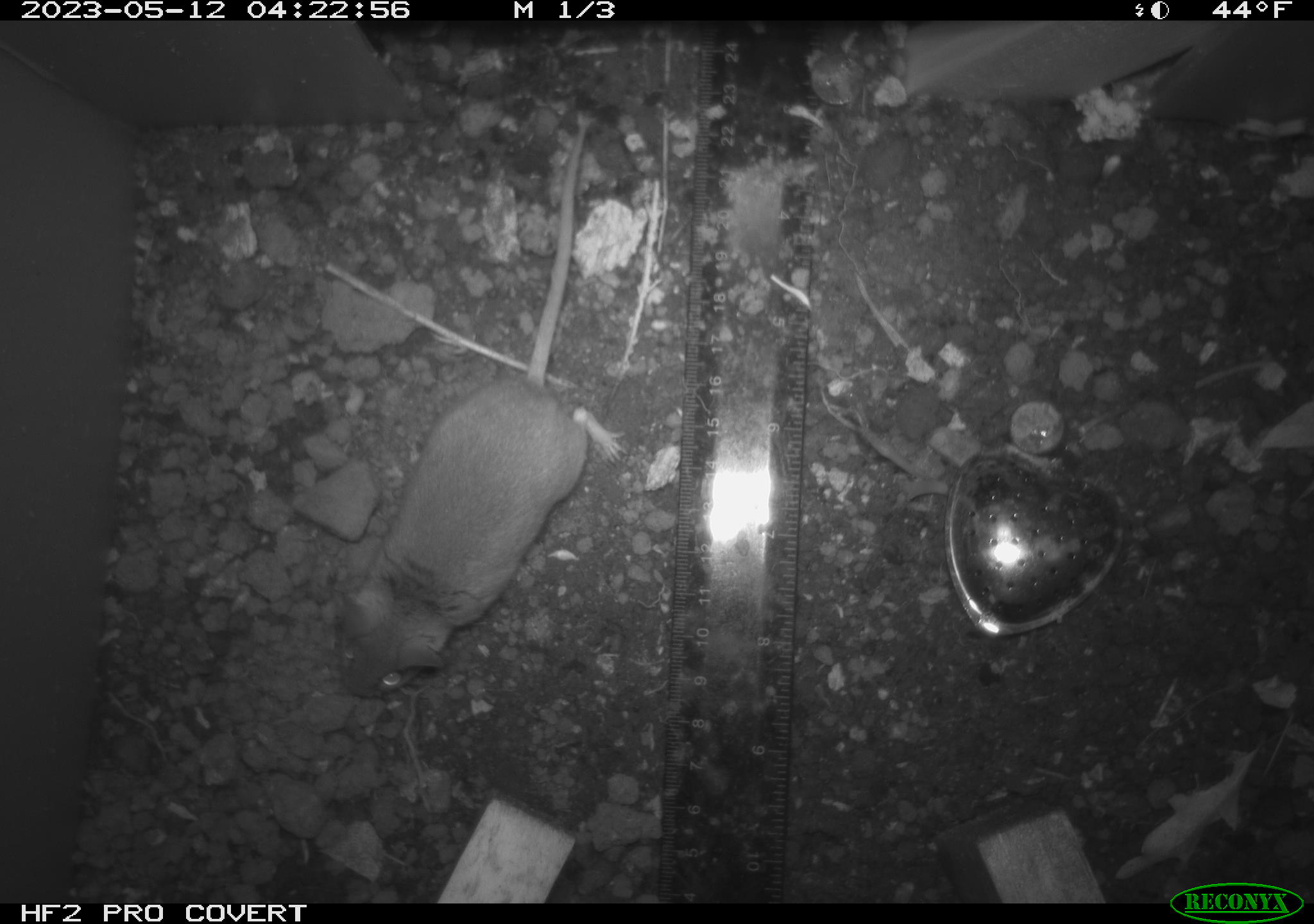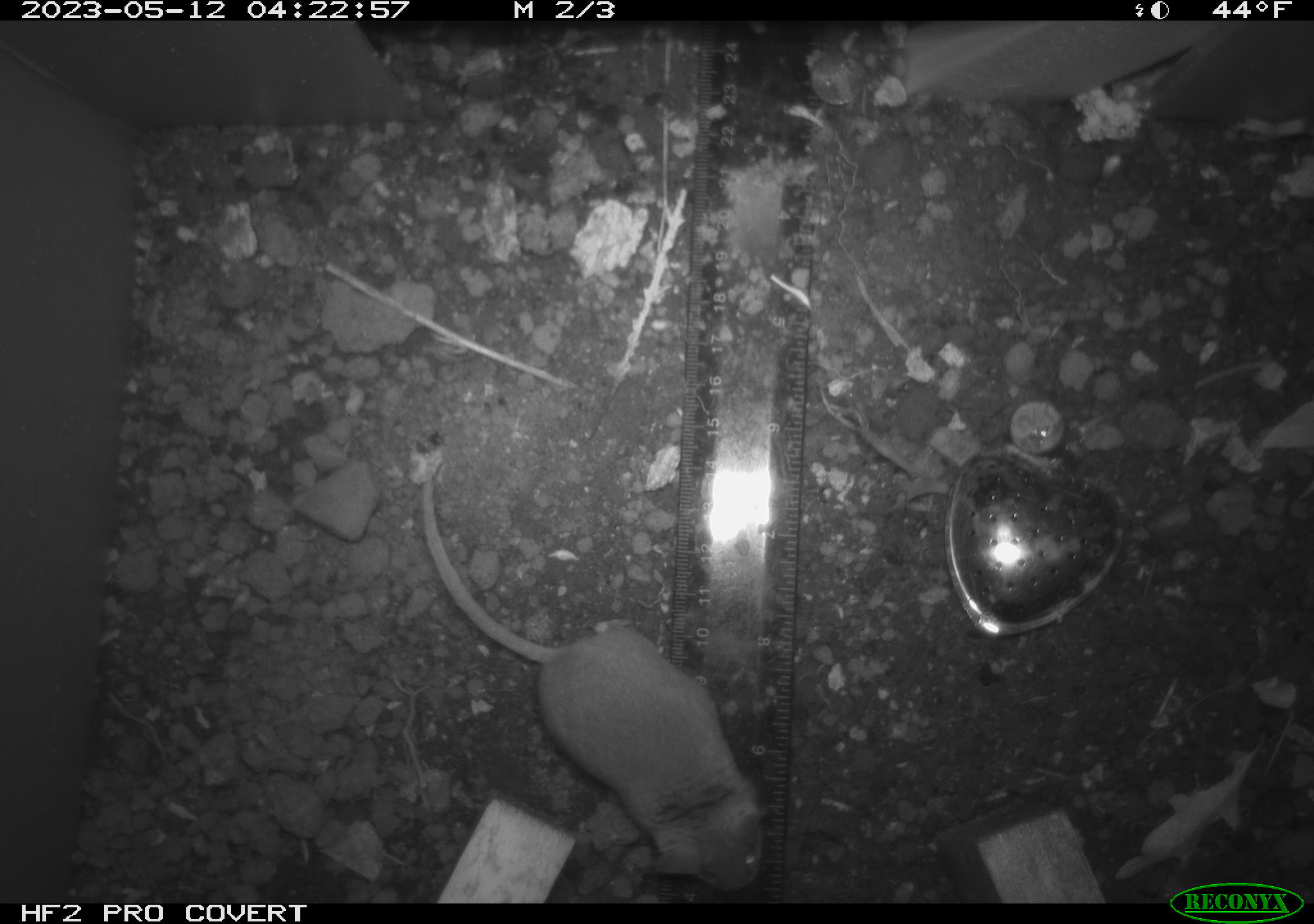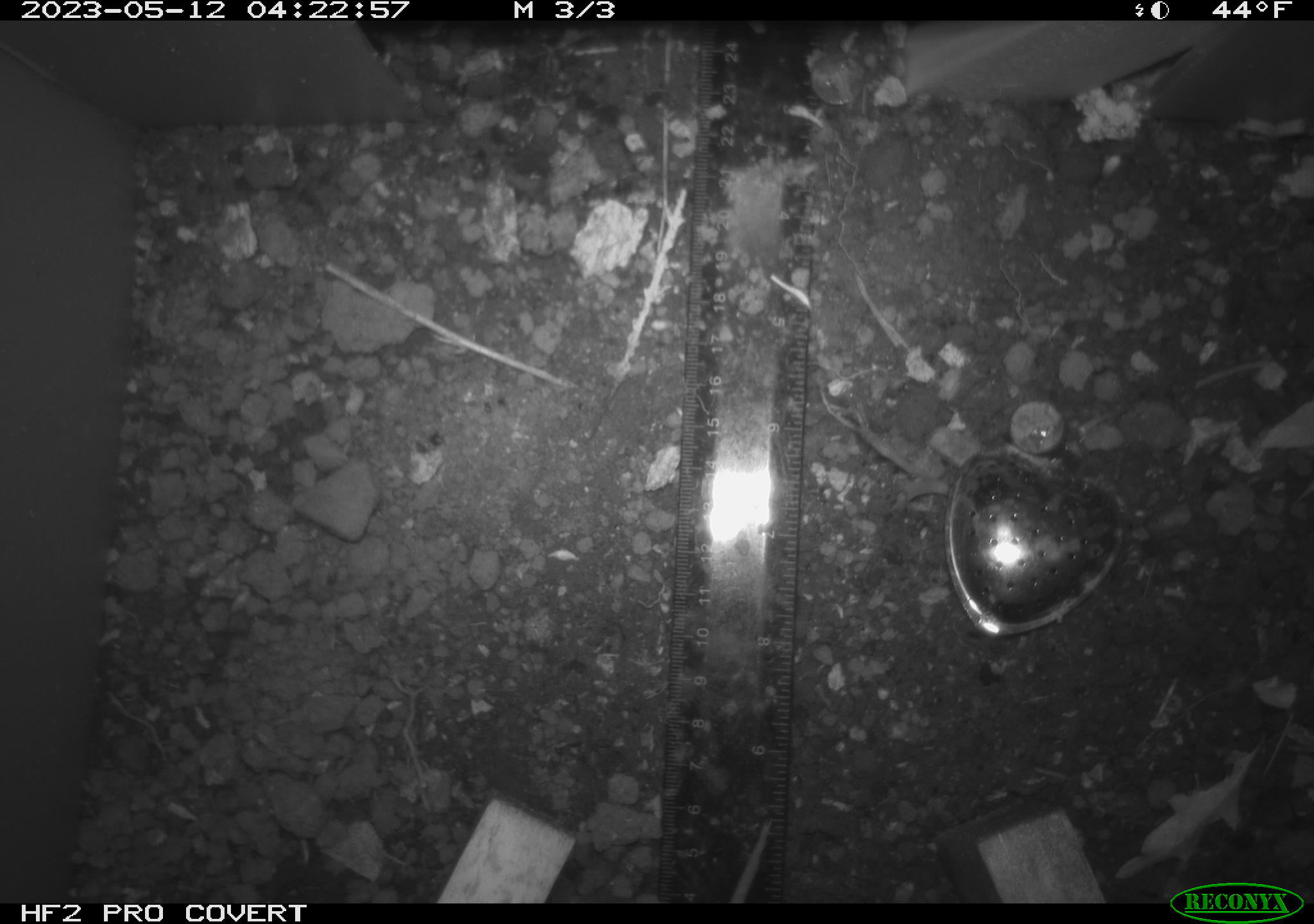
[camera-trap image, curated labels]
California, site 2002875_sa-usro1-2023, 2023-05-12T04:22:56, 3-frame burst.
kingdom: Animalia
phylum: Chordata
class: Mammalia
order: Rodentia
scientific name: Rodentia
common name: mouse species